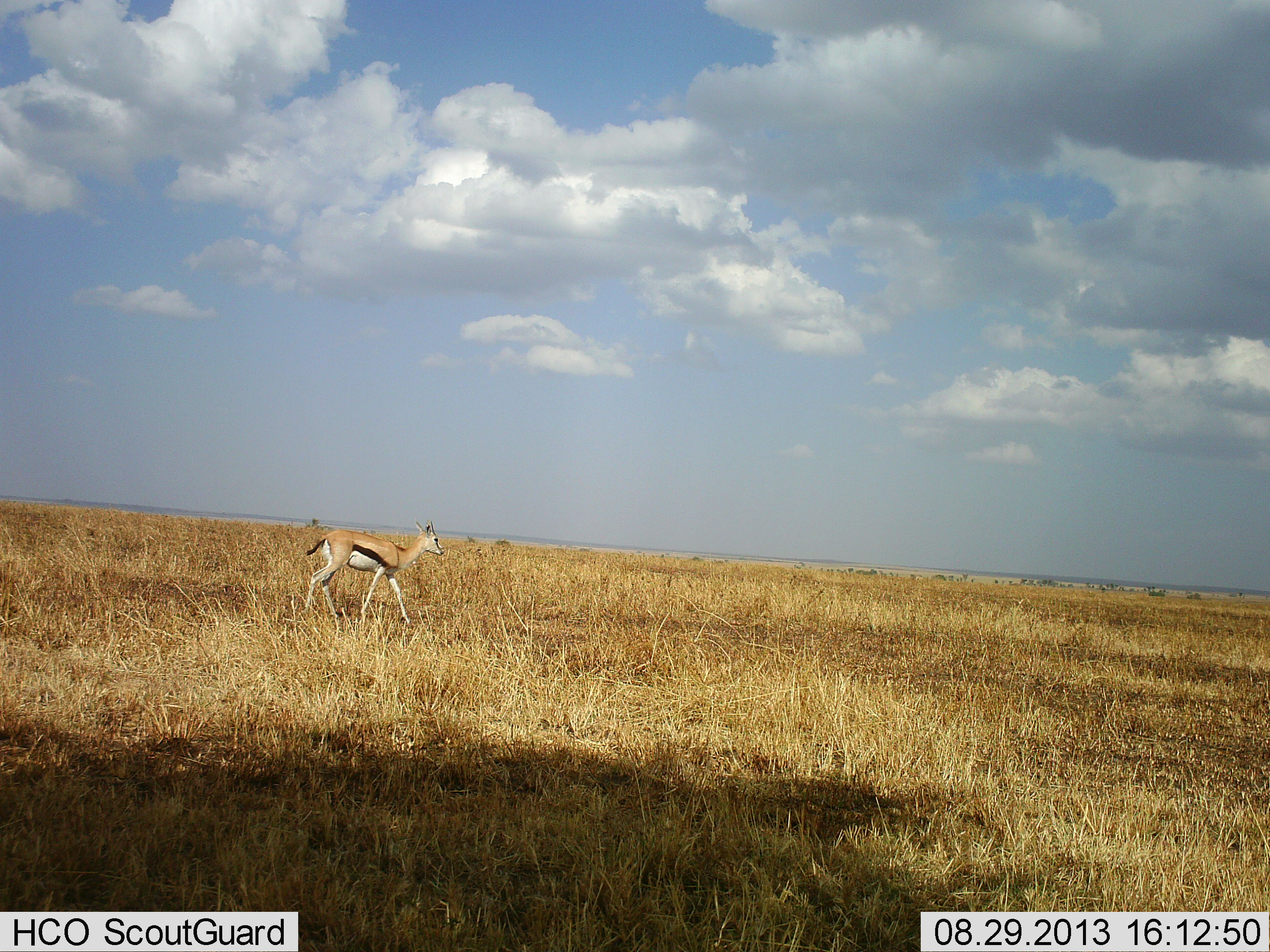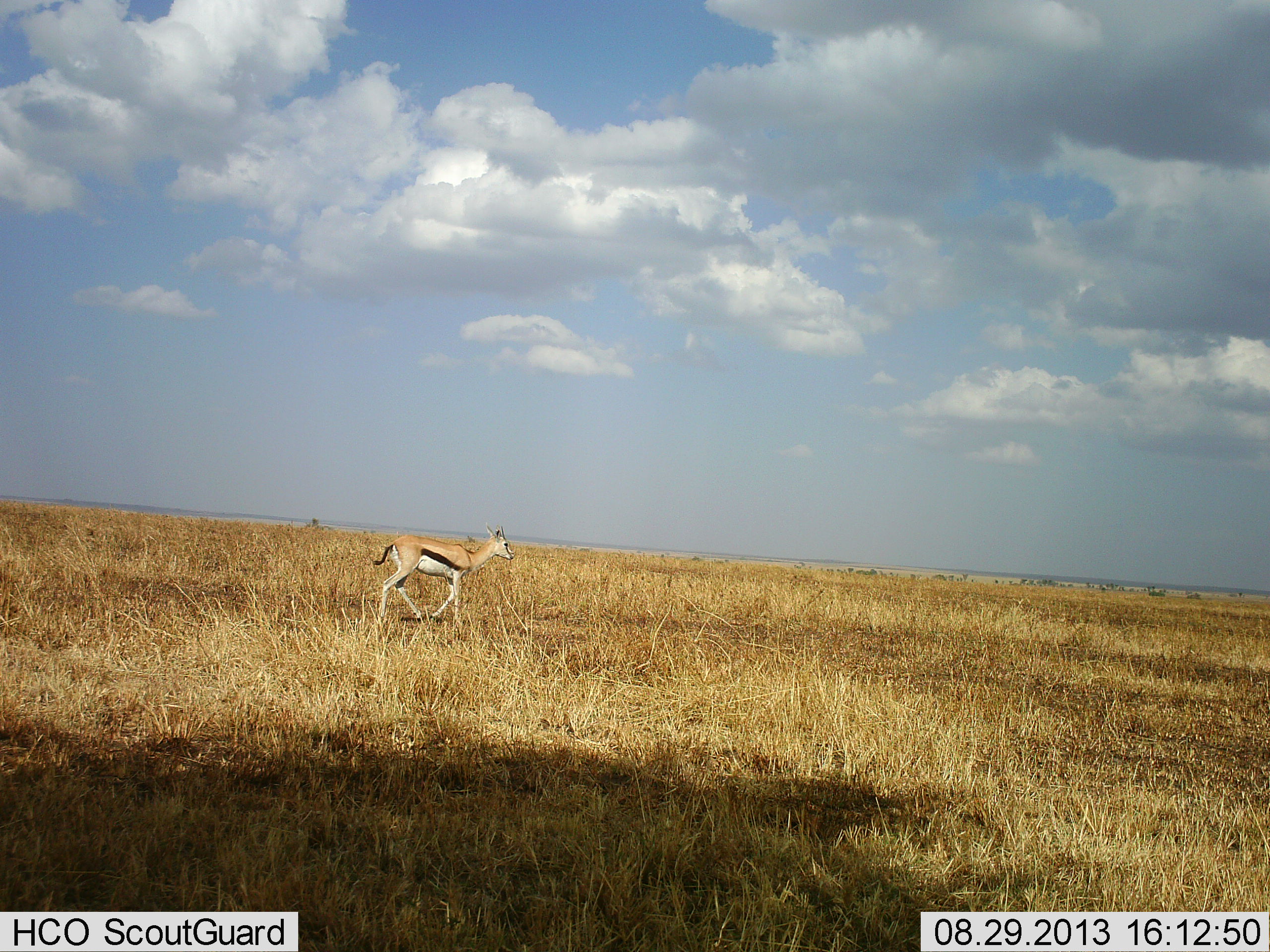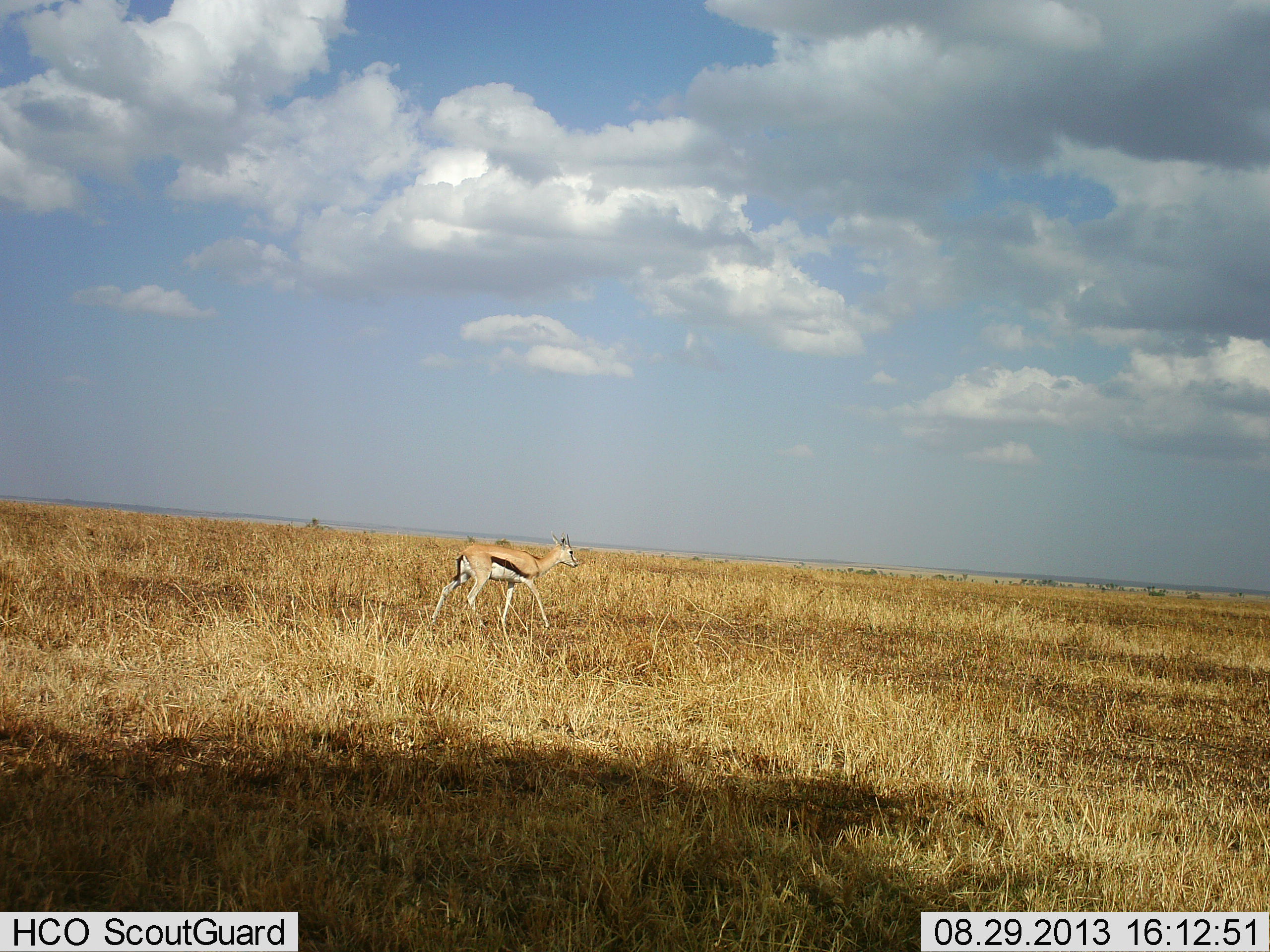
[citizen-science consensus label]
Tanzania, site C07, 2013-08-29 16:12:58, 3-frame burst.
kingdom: Animalia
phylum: Chordata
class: Mammalia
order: Artiodactyla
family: Bovidae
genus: Eudorcas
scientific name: Eudorcas thomsonii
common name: thomson's gazelle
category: gazellethomsons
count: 1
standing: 0%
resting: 0%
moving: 100%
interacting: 0%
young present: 0%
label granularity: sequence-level